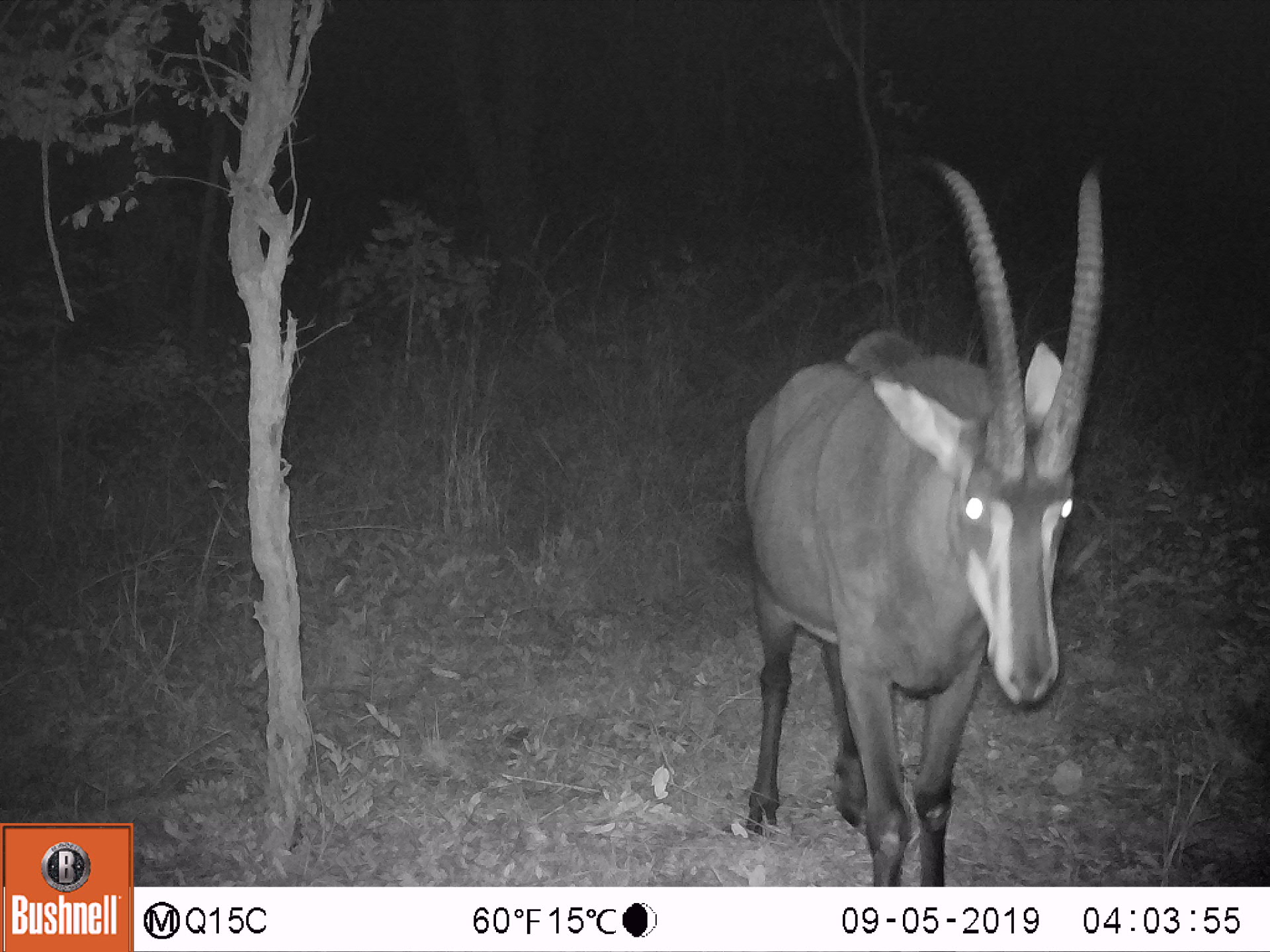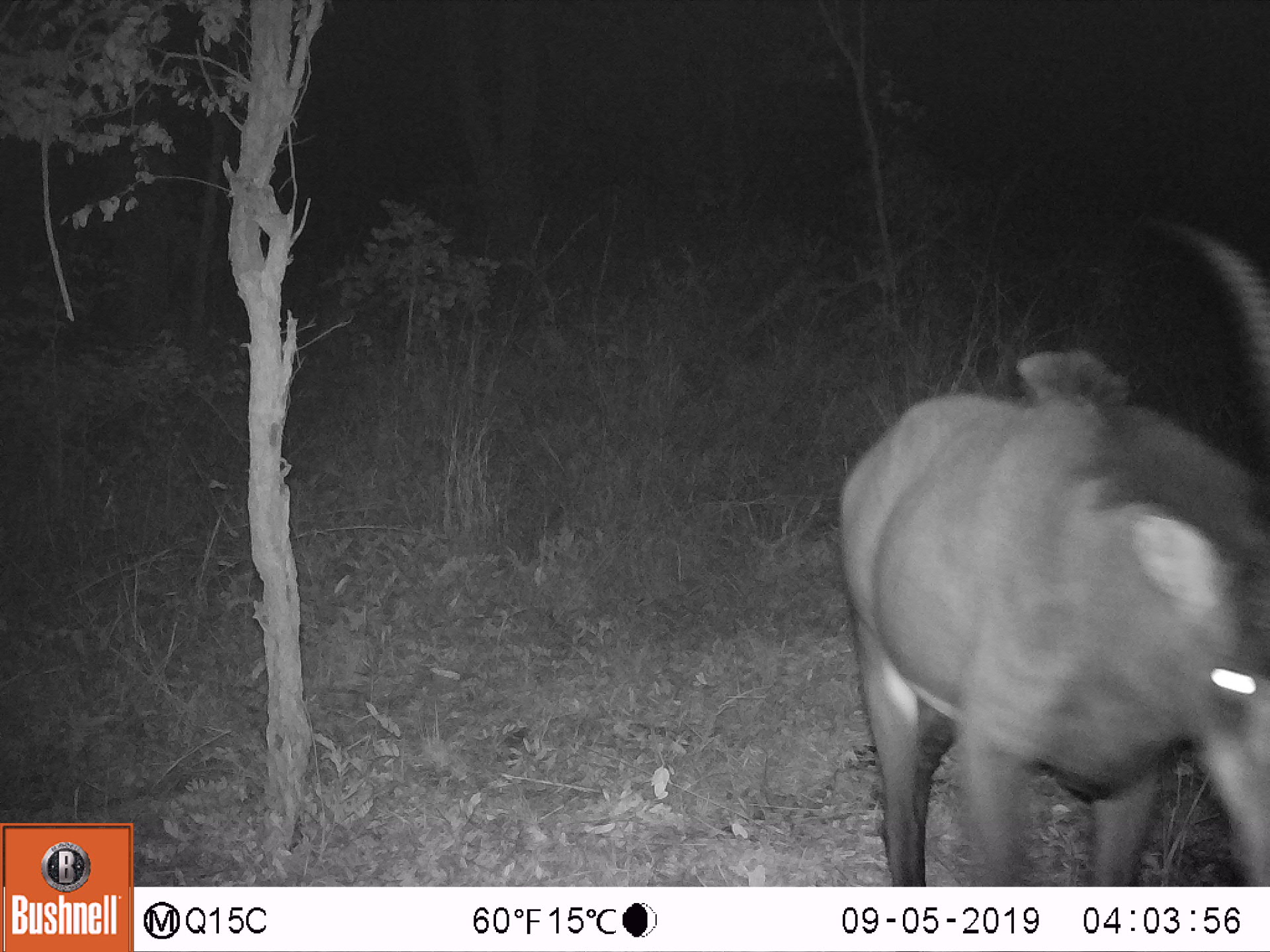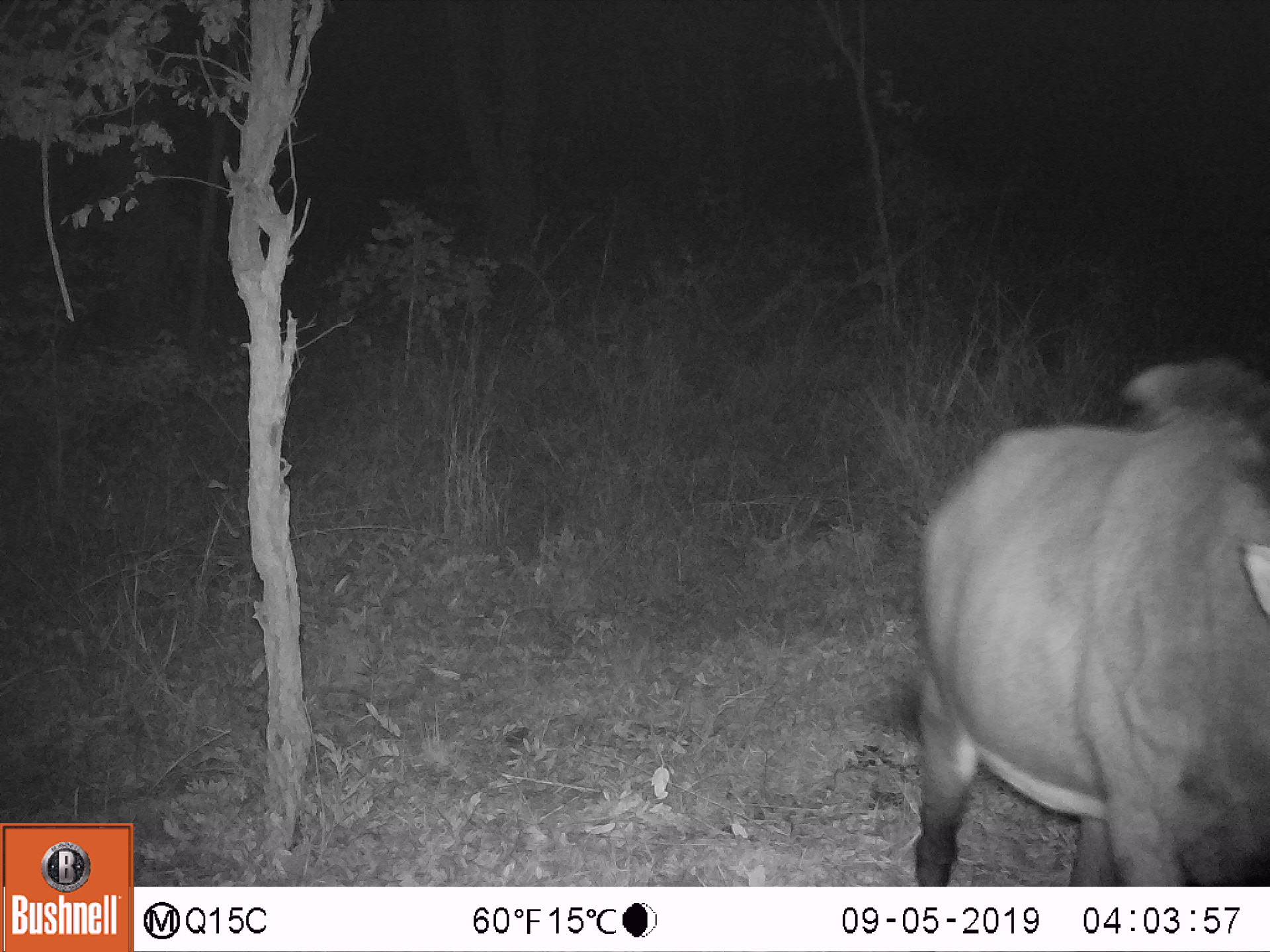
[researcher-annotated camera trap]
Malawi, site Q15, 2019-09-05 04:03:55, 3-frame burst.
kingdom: Animalia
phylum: Chordata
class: Mammalia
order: Artiodactyla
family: Bovidae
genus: Hippotragus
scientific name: Hippotragus niger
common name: sable antelope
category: sable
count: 1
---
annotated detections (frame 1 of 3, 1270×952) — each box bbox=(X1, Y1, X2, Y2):
sable: bbox=(713, 141, 1125, 885)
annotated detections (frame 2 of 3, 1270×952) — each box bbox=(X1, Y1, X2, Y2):
sable: bbox=(831, 227, 1262, 878)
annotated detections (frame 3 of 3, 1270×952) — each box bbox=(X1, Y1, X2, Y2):
sable: bbox=(878, 355, 1262, 882)